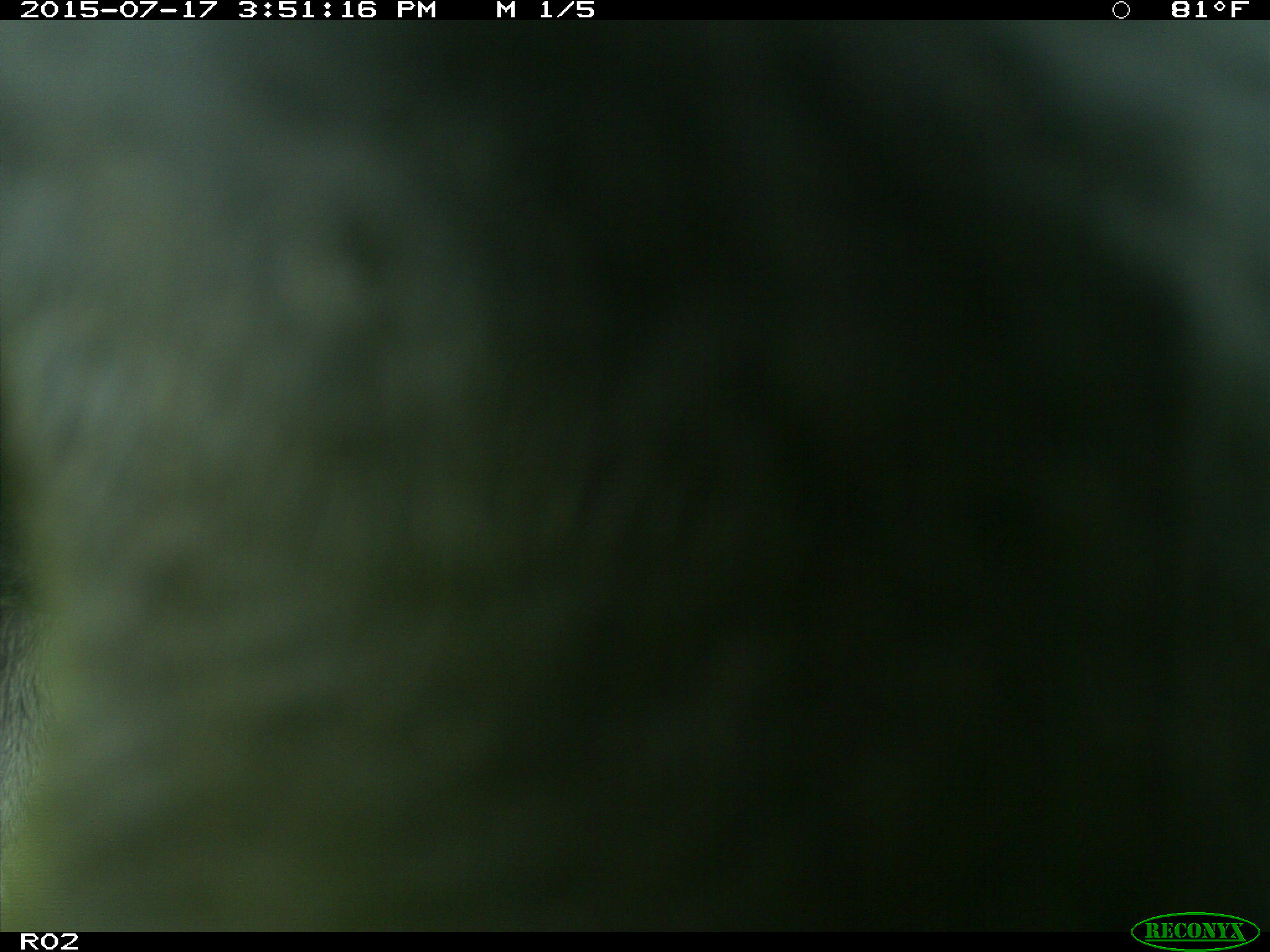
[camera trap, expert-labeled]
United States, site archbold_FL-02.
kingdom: Animalia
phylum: Chordata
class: Mammalia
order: Artiodactyla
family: Bovidae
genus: Bos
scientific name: Bos taurus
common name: domestic cow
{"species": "Bos taurus (domestic cow)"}